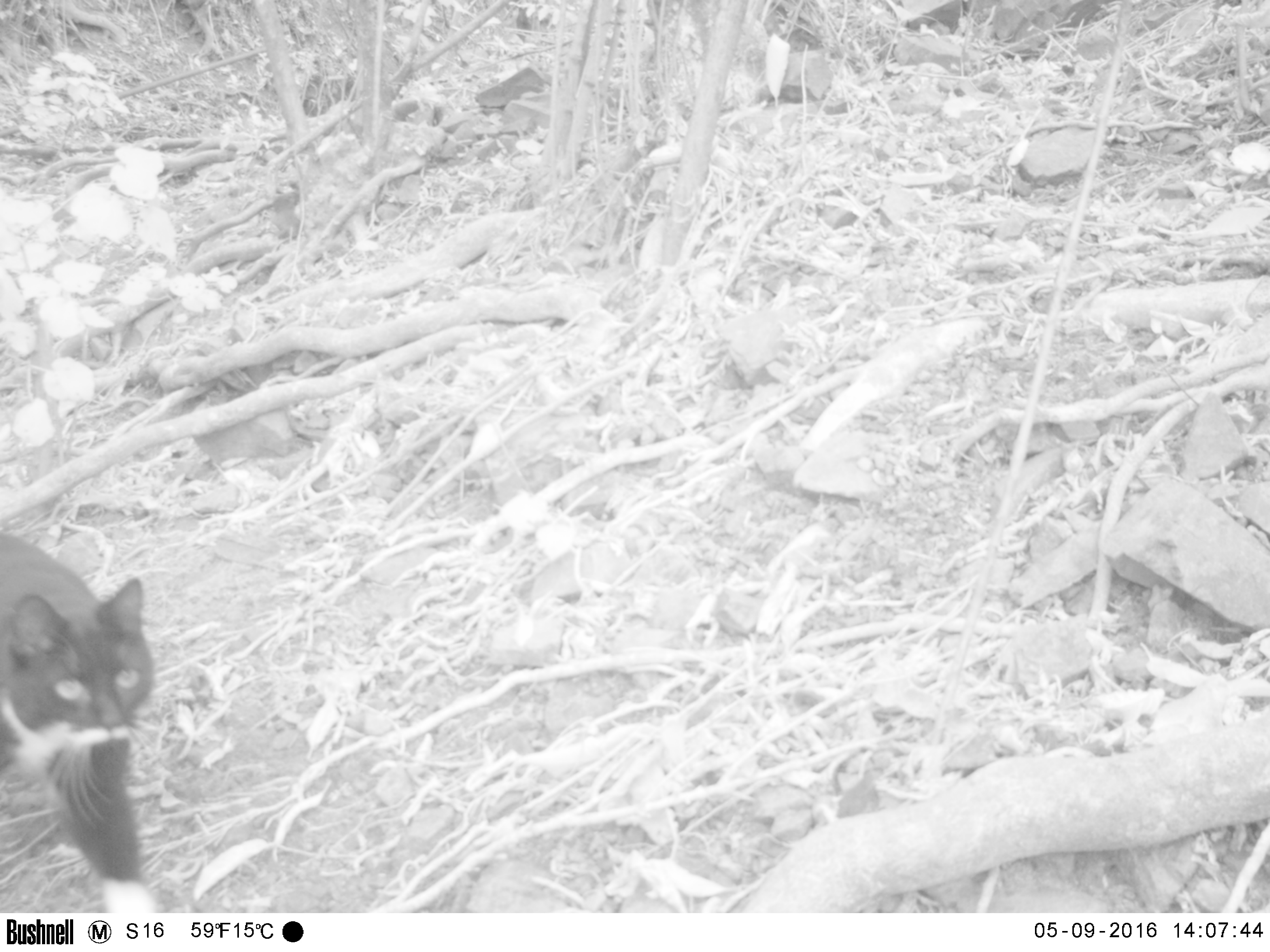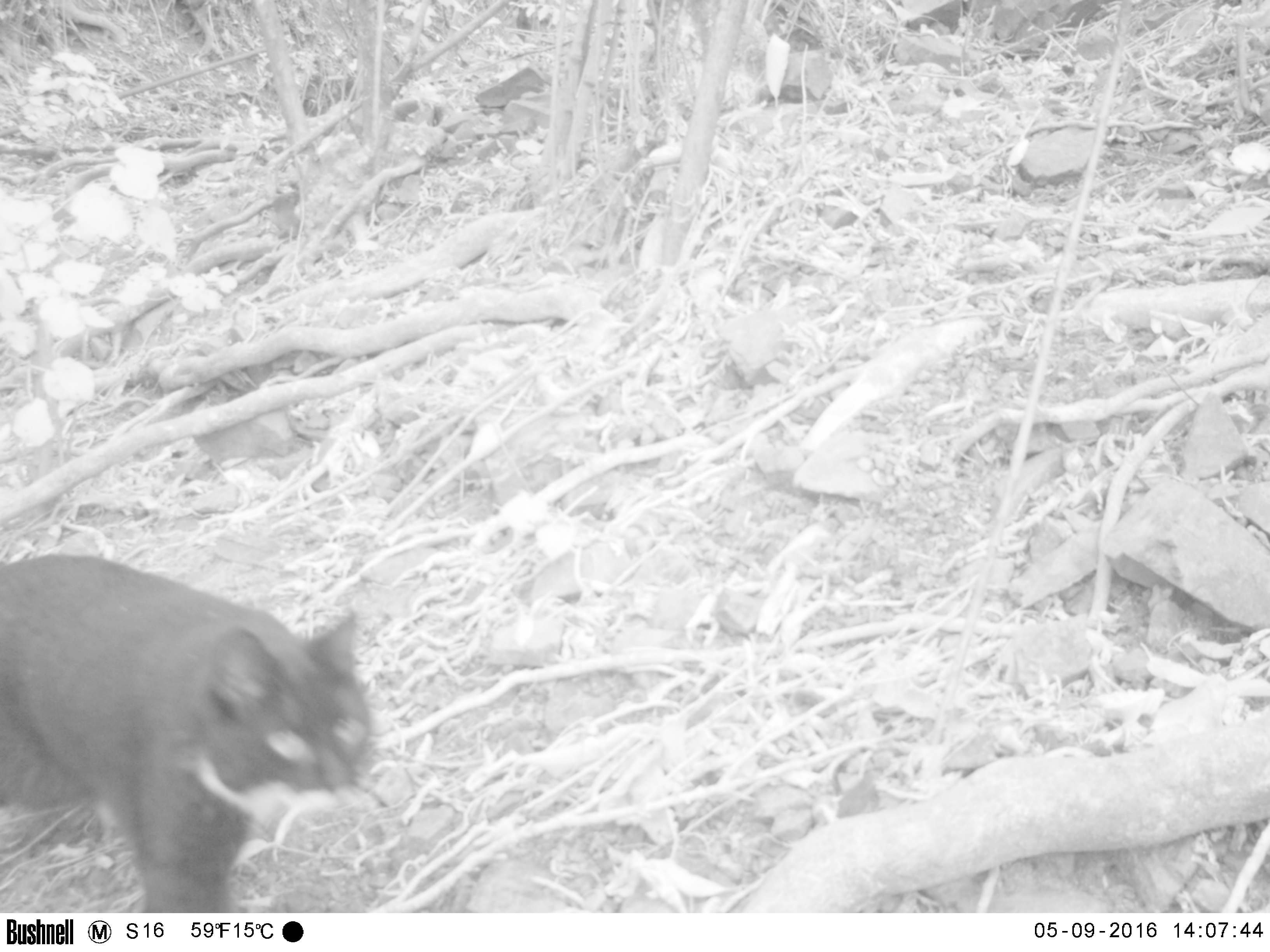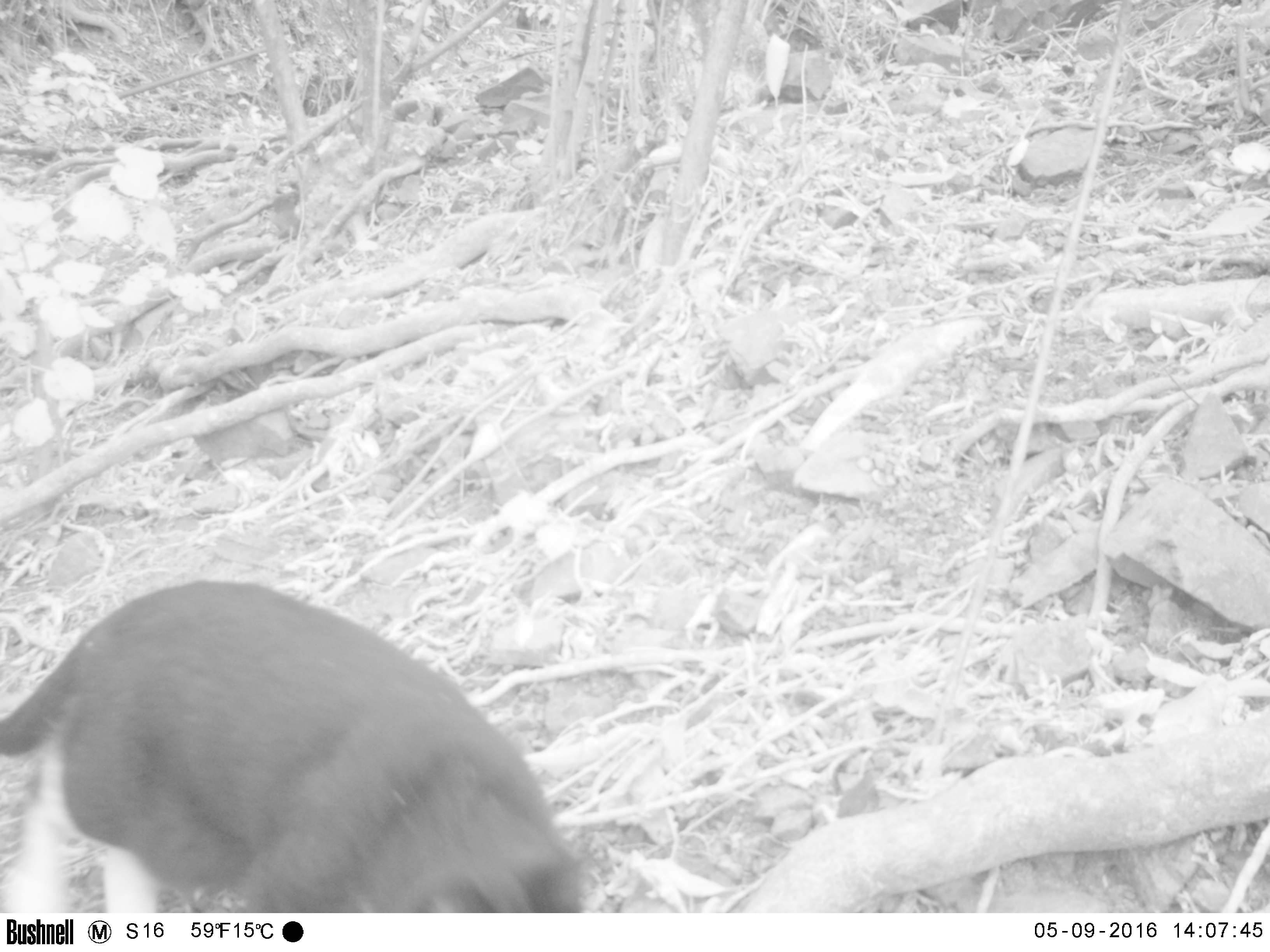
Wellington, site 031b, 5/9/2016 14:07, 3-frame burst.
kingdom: Animalia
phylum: Chordata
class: Mammalia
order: Carnivora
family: Felidae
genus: Felis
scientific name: Felis catus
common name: cat